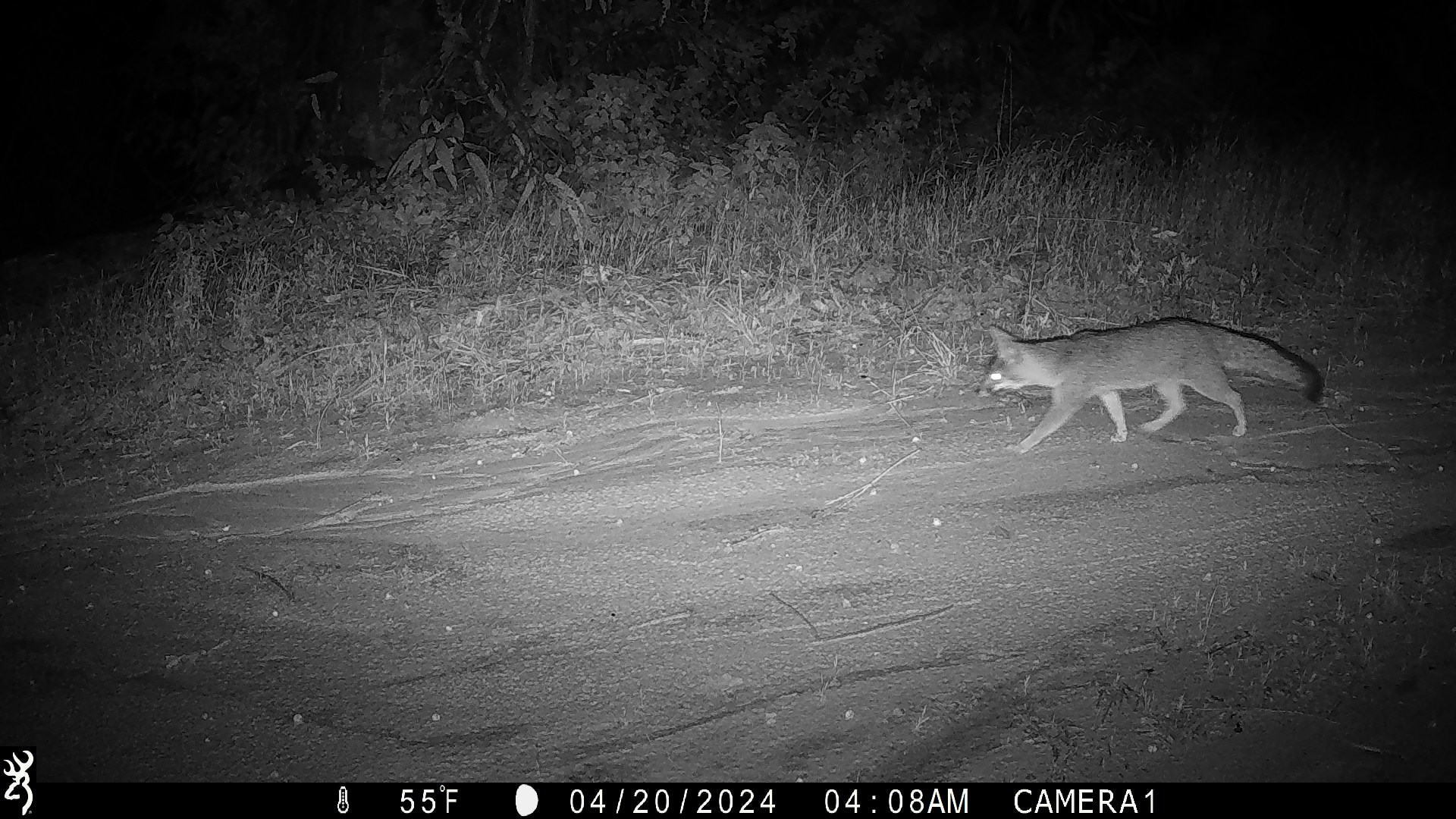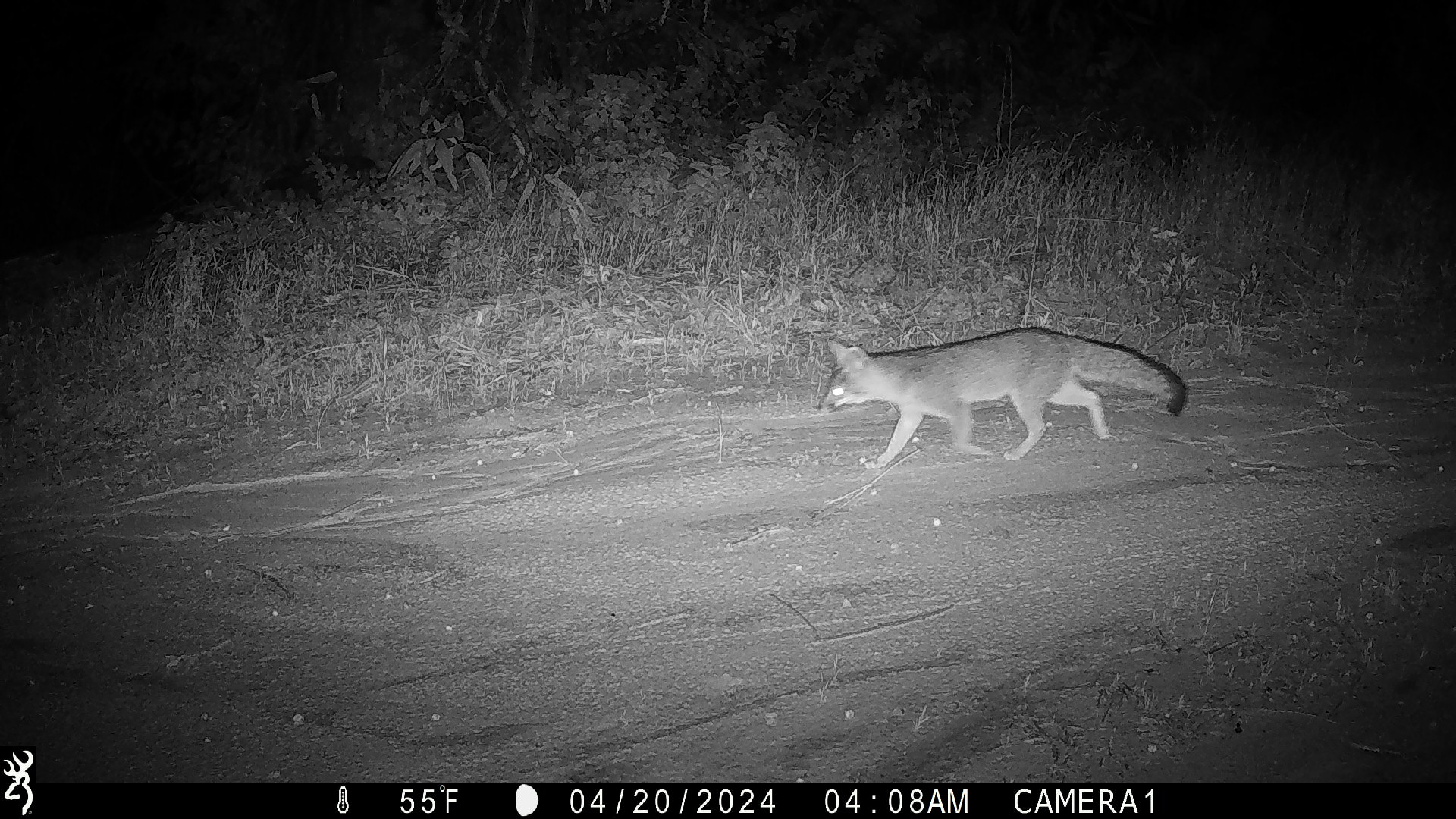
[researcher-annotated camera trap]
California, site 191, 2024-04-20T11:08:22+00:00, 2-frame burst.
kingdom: Animalia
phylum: Chordata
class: Mammalia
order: Carnivora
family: Canidae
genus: Urocyon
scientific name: Urocyon cinereoargenteus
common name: gray fox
Gray fox (Urocyon cinereoargenteus).